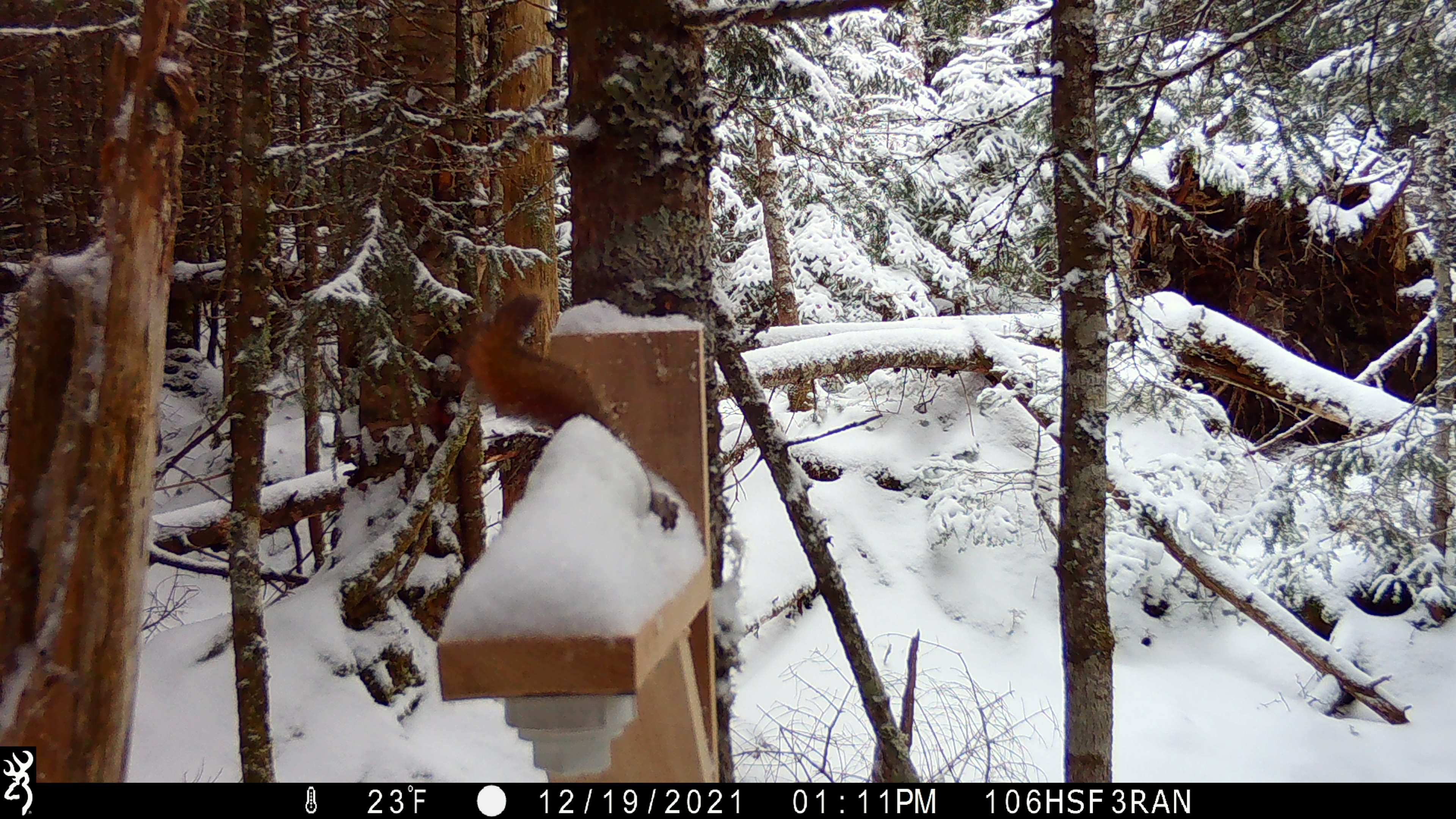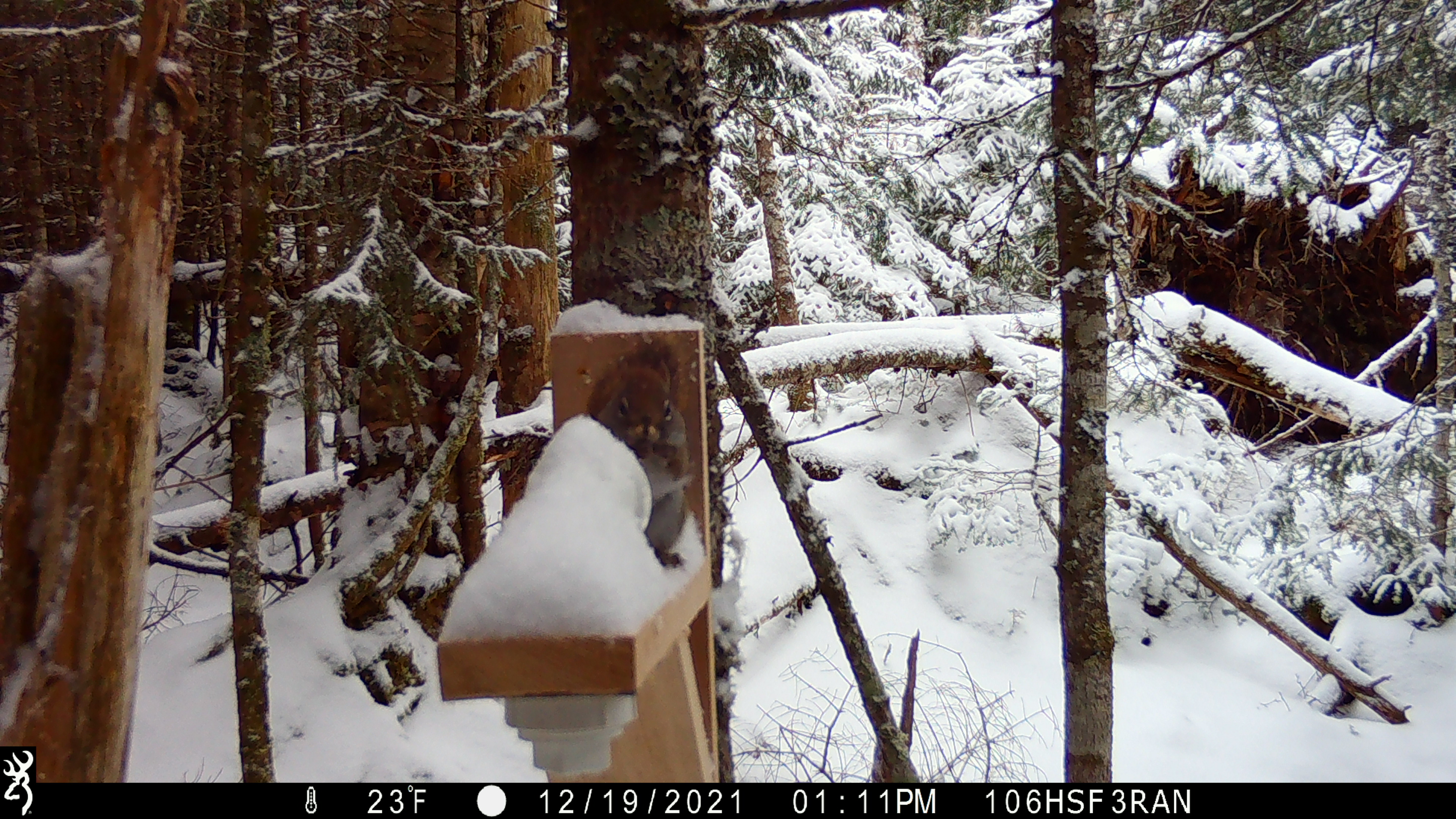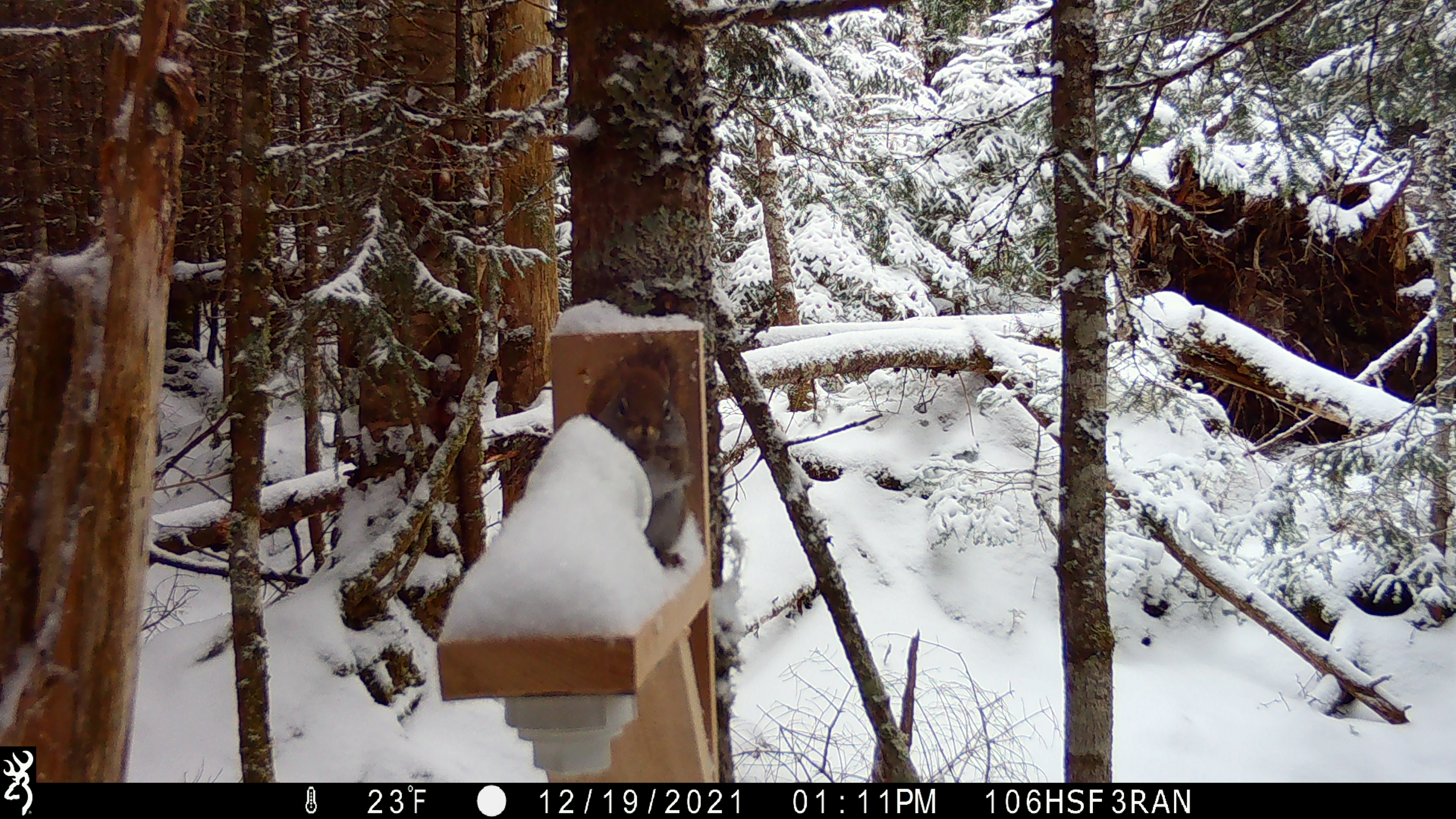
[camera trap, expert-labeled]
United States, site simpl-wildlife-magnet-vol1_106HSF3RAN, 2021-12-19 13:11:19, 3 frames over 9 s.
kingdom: Animalia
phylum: Chordata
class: Mammalia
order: Rodentia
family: Sciuridae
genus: Tamiasciurus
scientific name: Tamiasciurus hudsonicus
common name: red squirrel